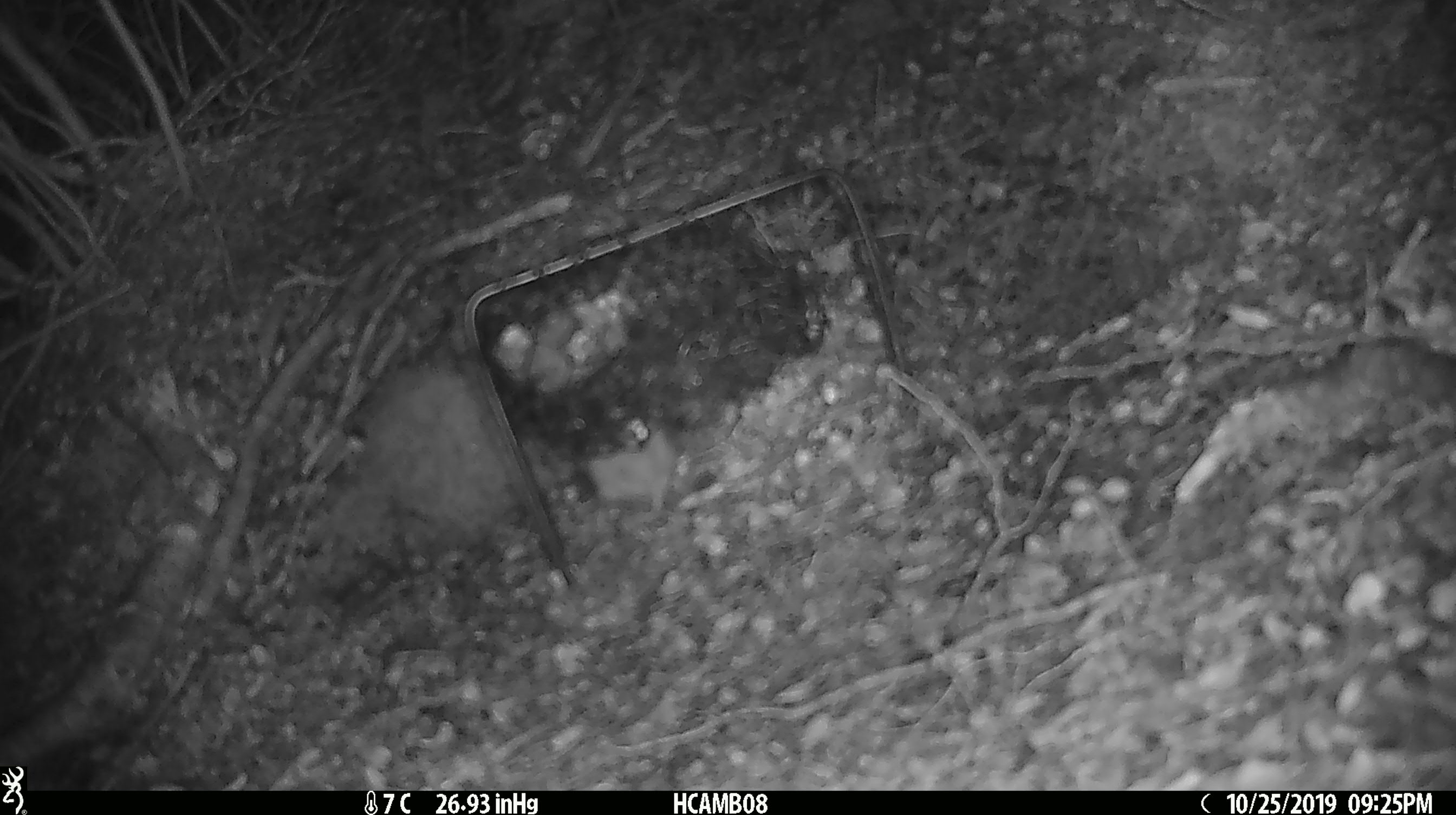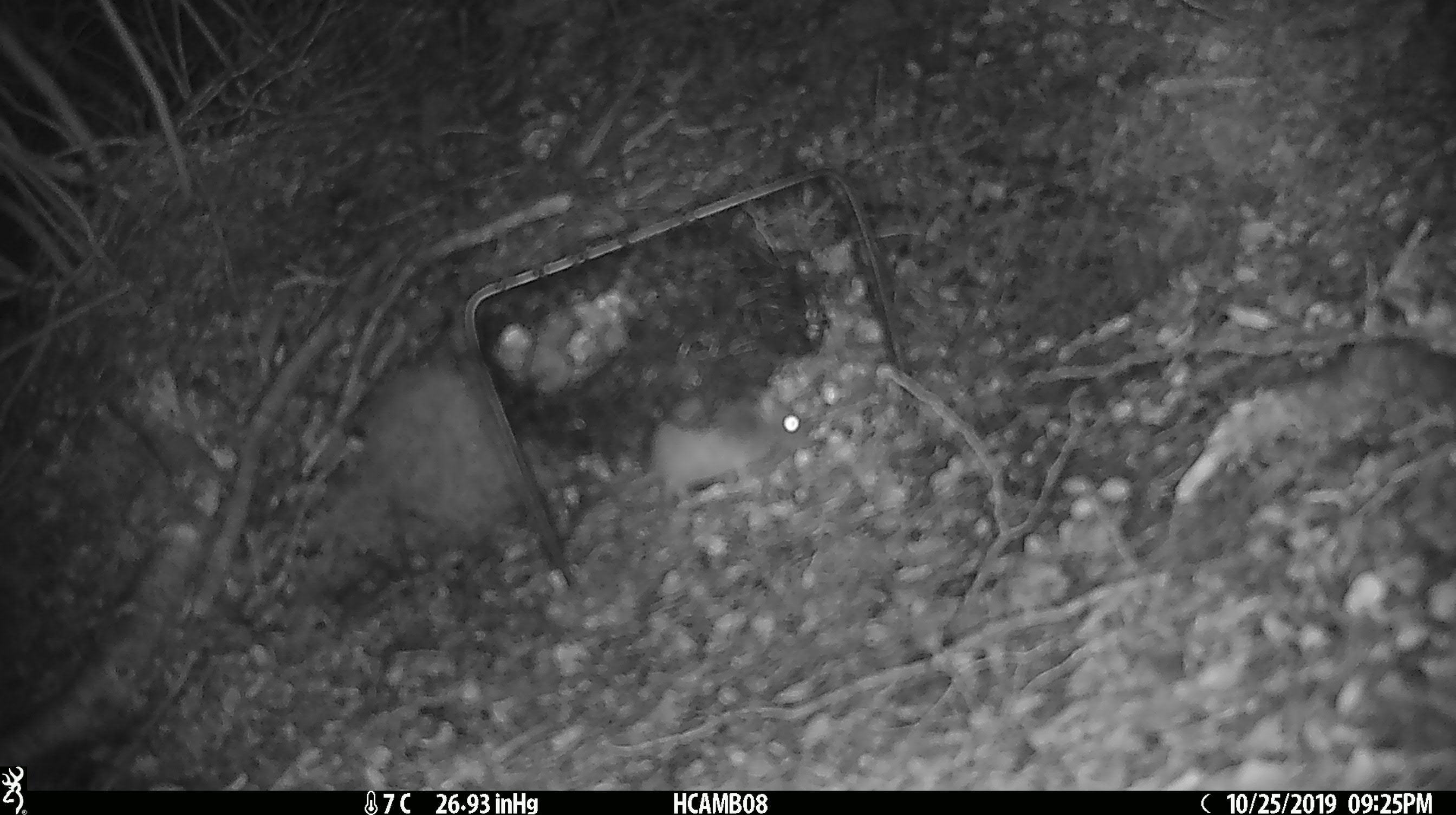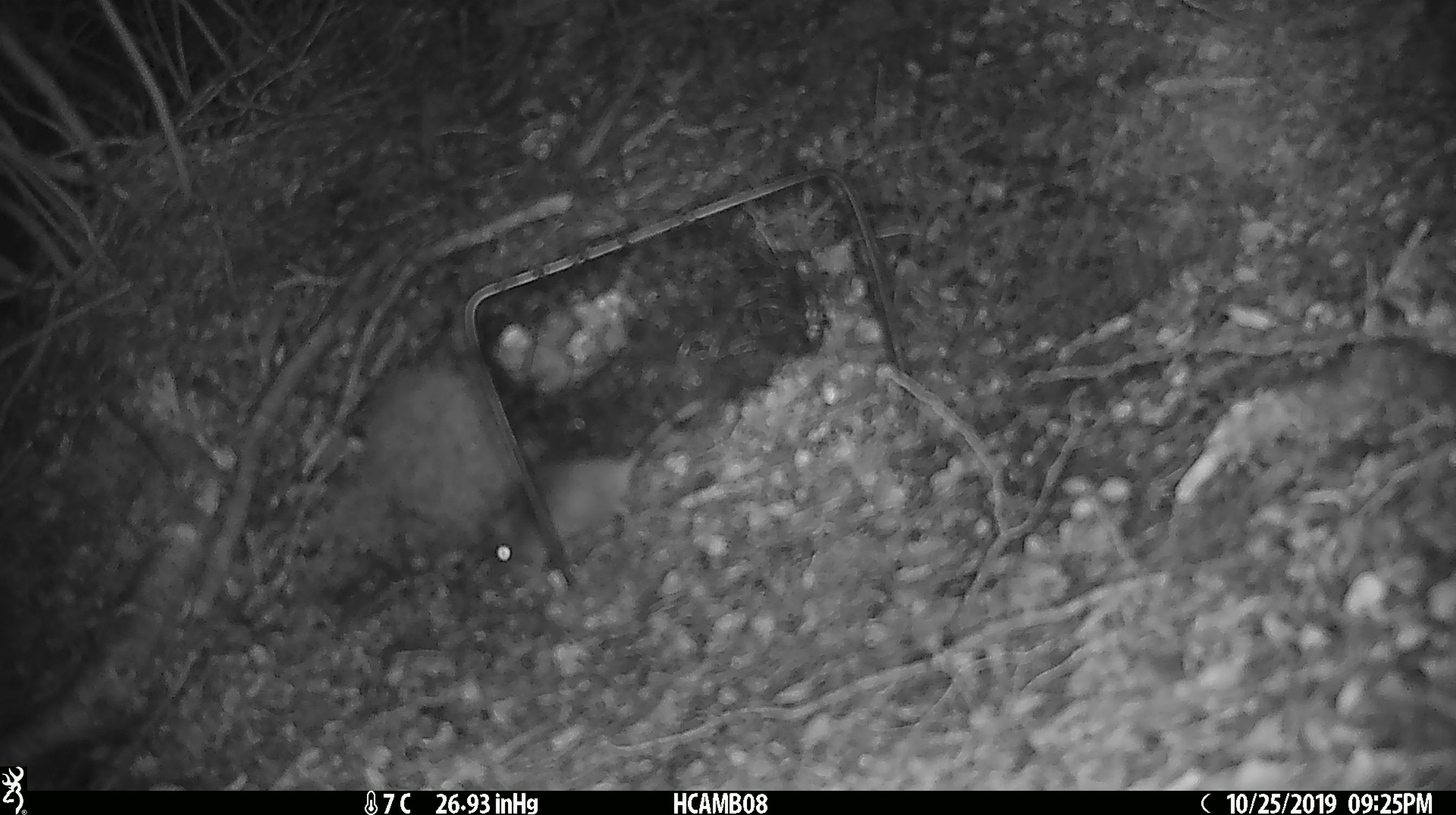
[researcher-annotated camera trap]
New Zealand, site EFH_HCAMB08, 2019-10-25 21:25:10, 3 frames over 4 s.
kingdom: Animalia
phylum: Chordata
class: Mammalia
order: Rodentia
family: Muridae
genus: Mus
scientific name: Mus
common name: mouse